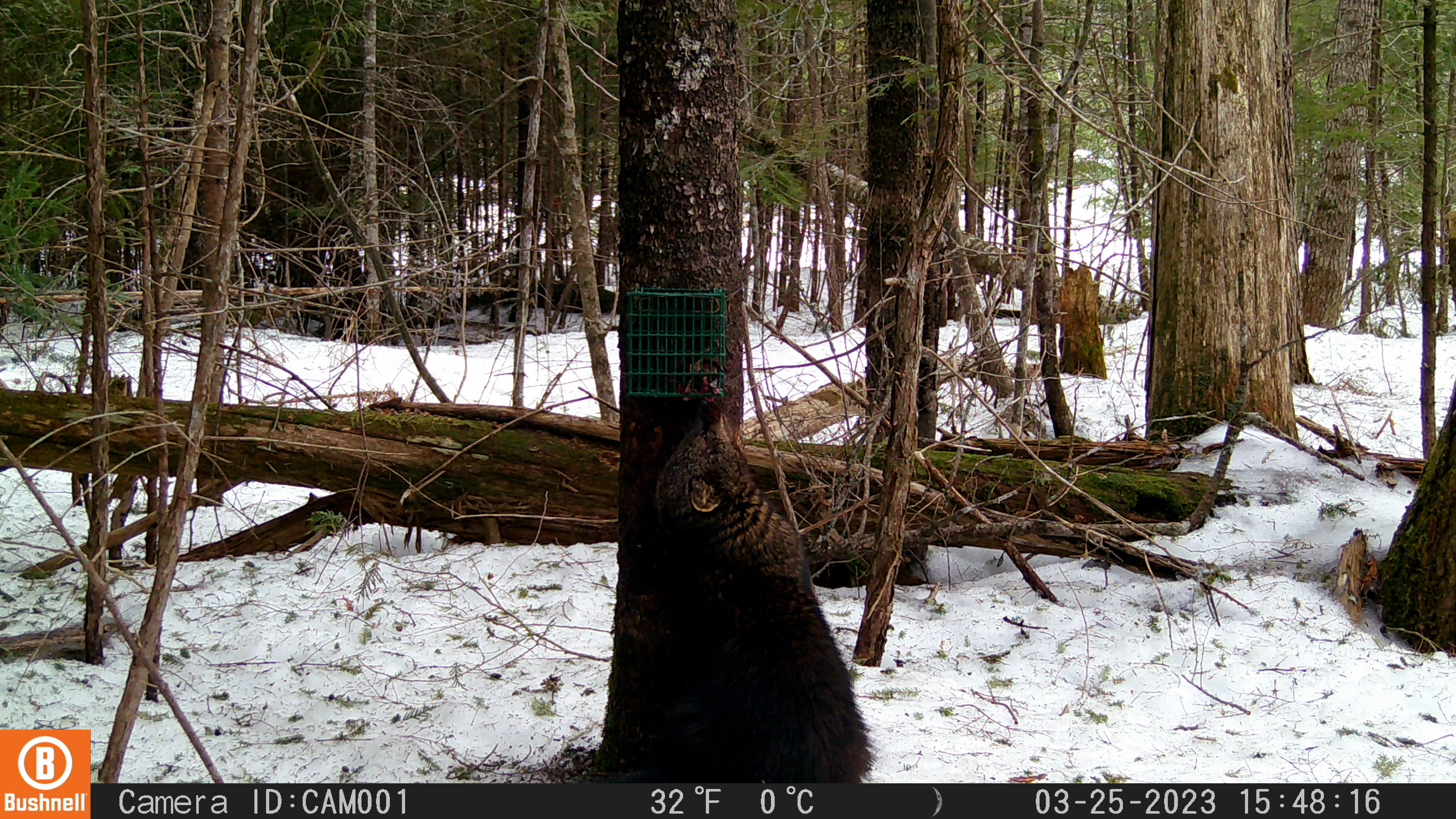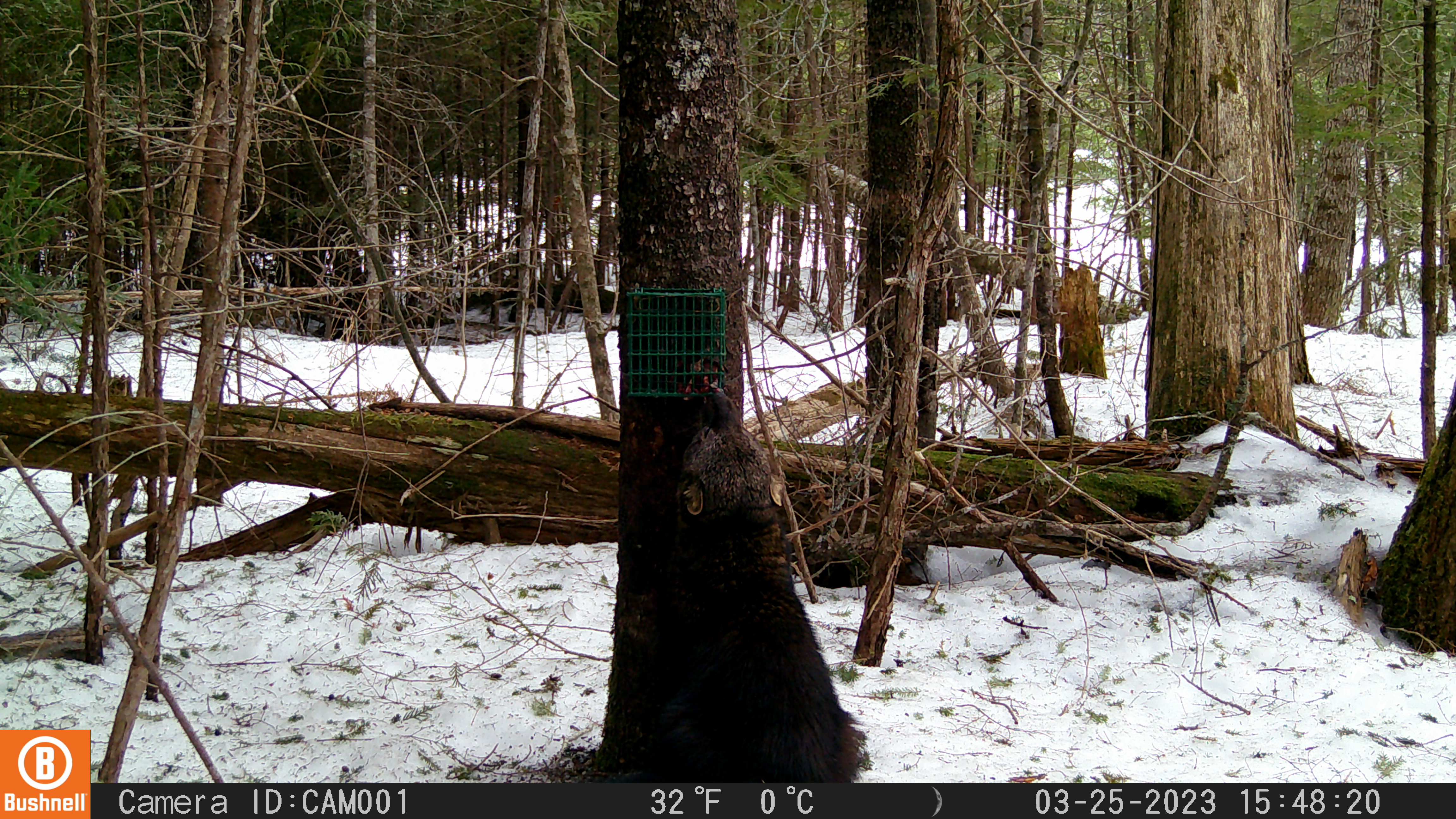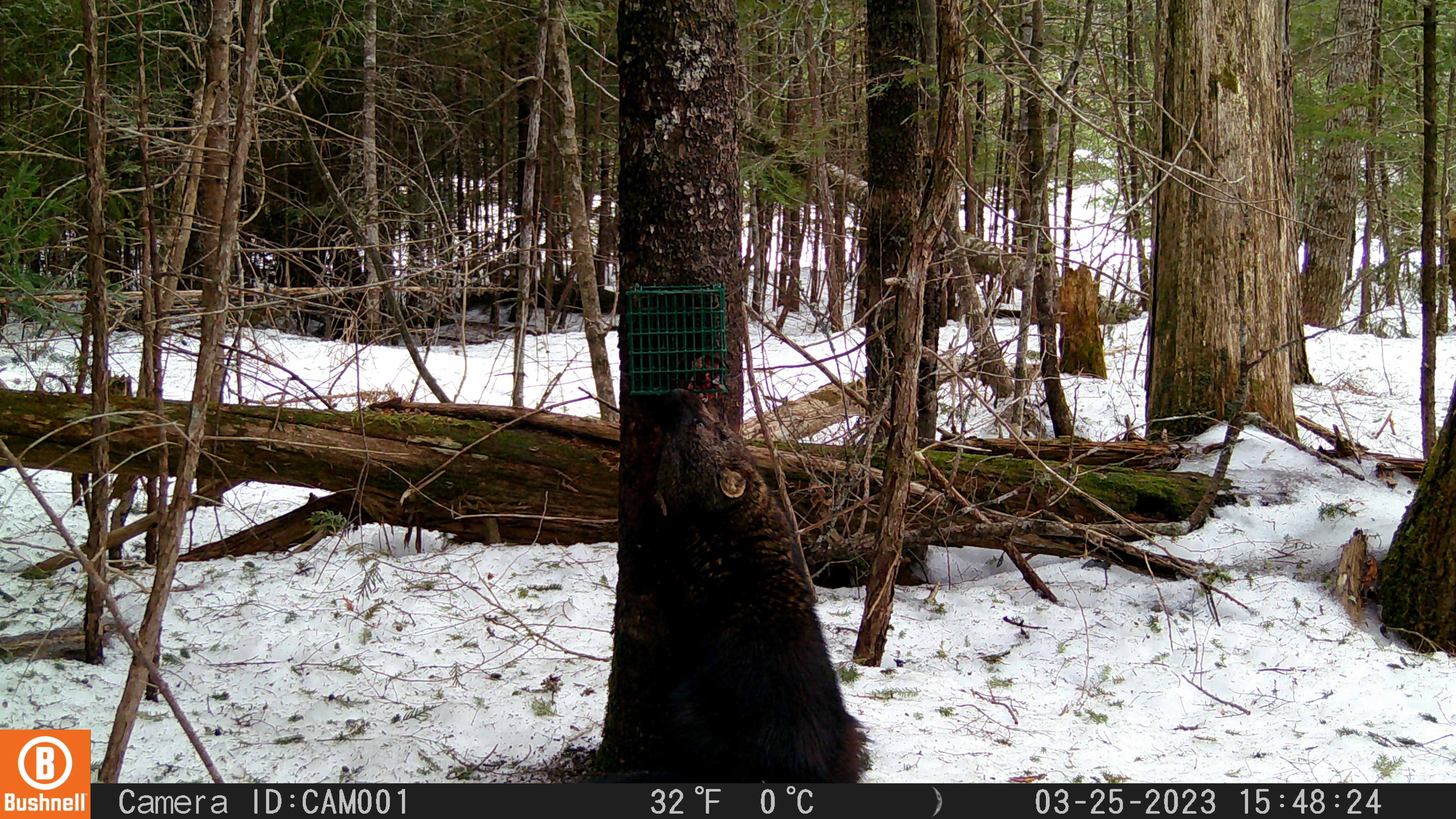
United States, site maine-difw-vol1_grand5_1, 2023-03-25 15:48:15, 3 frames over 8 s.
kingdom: Animalia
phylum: Chordata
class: Mammalia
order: Carnivora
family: Mustelidae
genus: Pekania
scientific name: Pekania pennanti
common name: fisher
Fisher (Pekania pennanti).